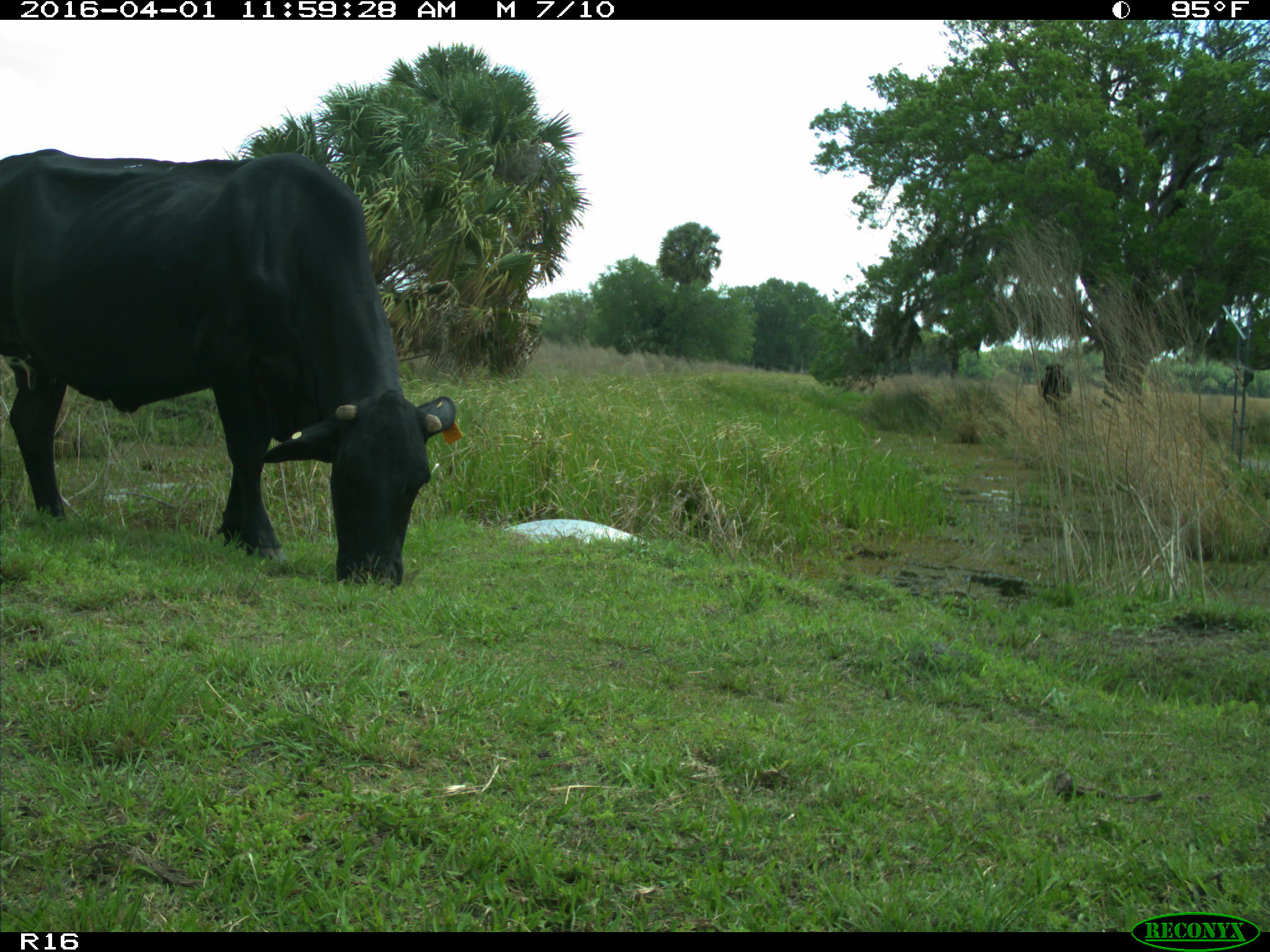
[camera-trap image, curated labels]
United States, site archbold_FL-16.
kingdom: Animalia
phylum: Chordata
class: Mammalia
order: Artiodactyla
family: Bovidae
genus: Bos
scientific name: Bos taurus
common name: domestic cow